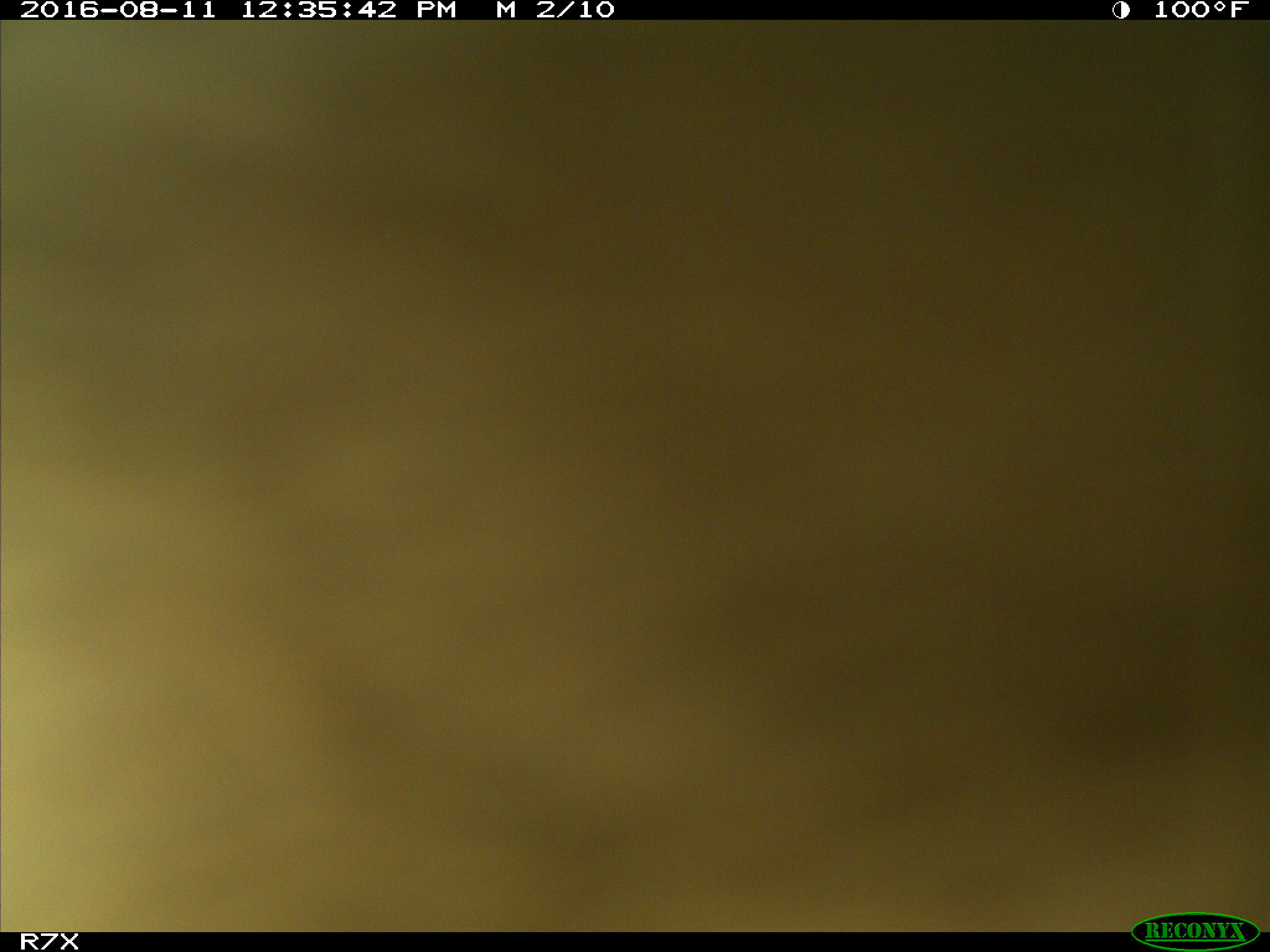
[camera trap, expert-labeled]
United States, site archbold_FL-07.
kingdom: Animalia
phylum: Chordata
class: Mammalia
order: Artiodactyla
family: Bovidae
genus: Bos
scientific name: Bos taurus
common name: domestic cow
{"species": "Bos taurus (domestic cow)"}